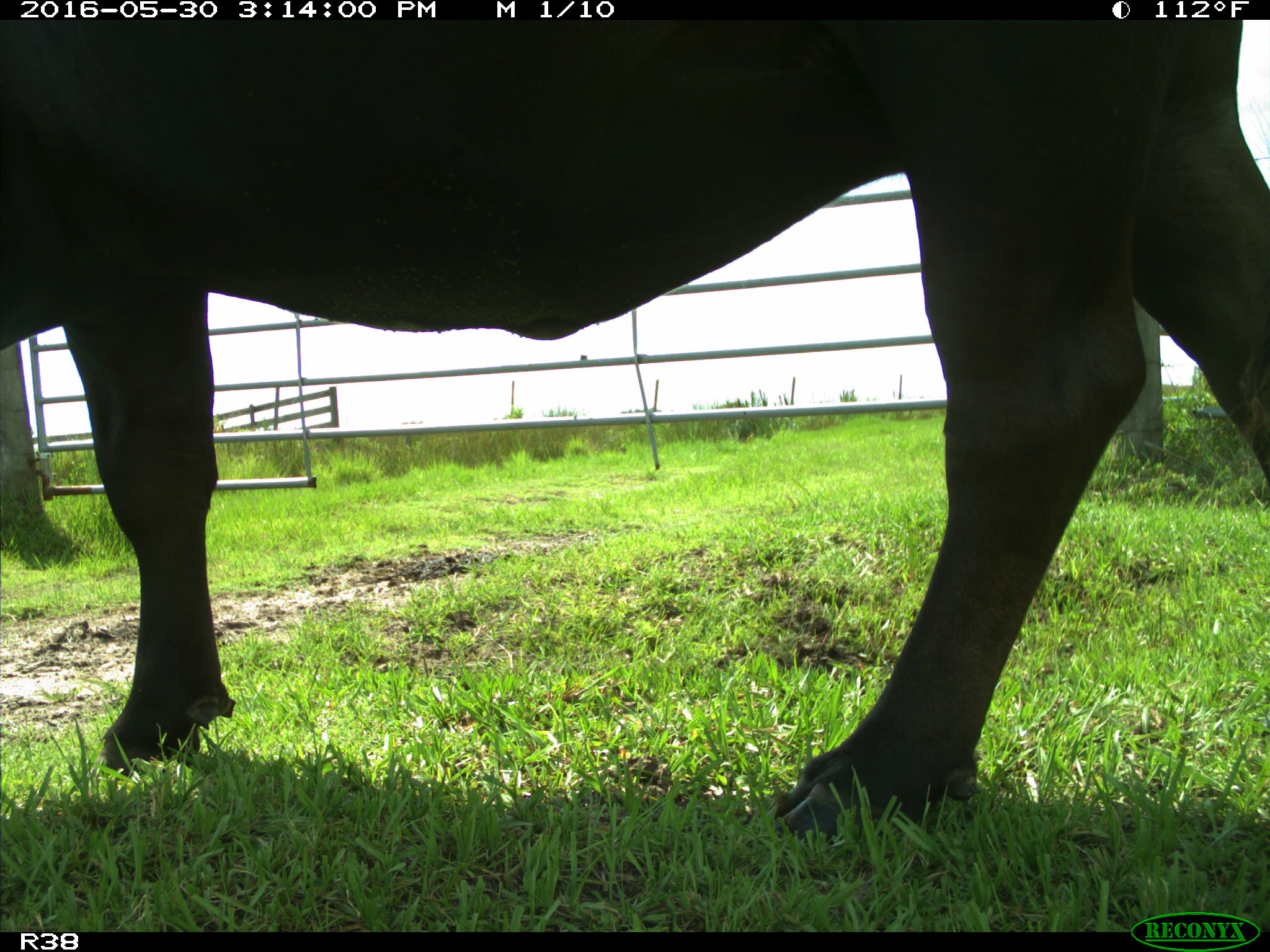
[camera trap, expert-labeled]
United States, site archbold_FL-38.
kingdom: Animalia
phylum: Chordata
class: Mammalia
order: Artiodactyla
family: Bovidae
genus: Bos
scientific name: Bos taurus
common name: domestic cow